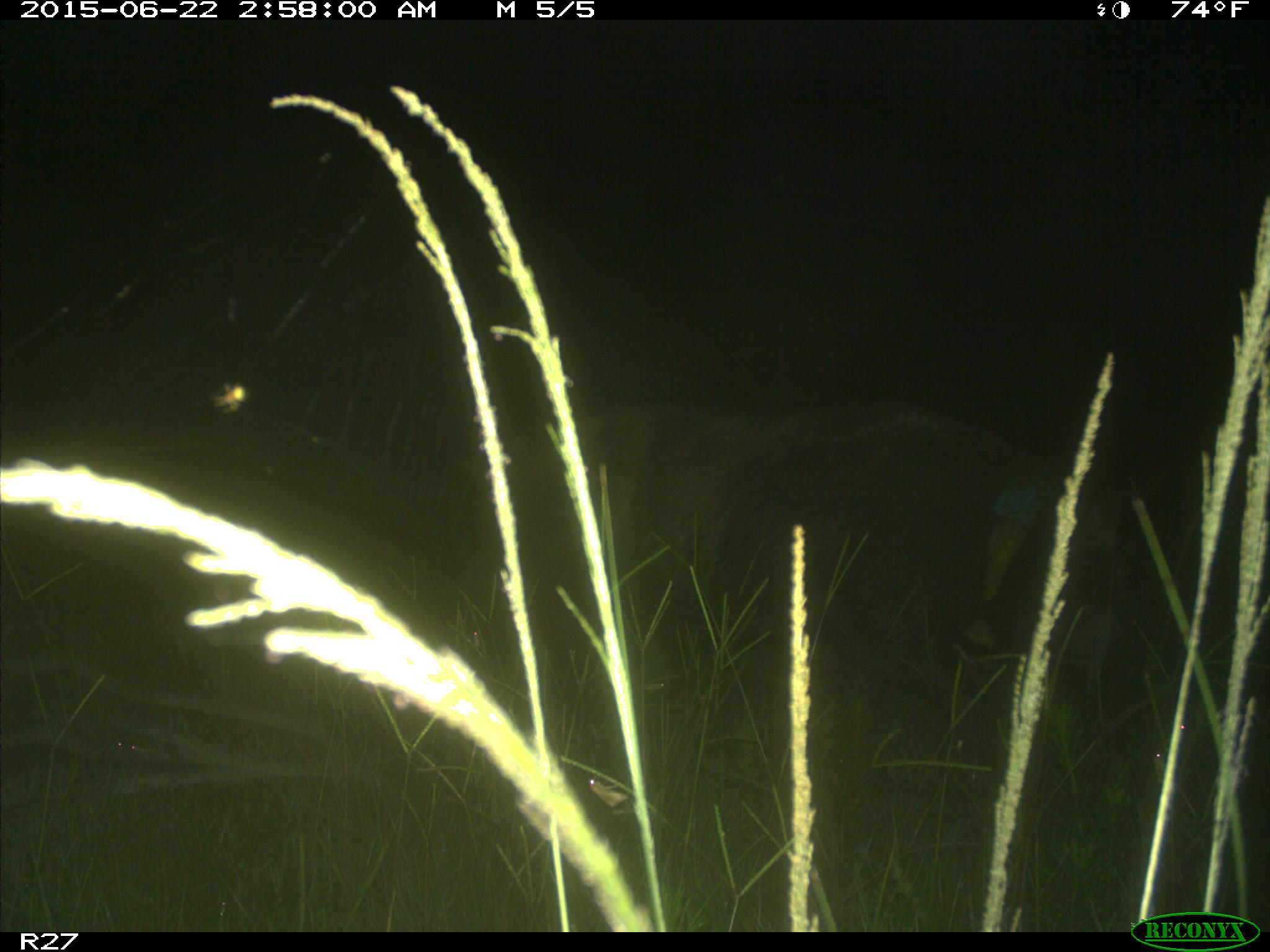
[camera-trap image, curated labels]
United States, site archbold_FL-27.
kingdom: Animalia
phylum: Chordata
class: Mammalia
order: Artiodactyla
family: Suidae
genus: Sus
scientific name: Sus scrofa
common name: wild boar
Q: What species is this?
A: Sus scrofa (wild boar).